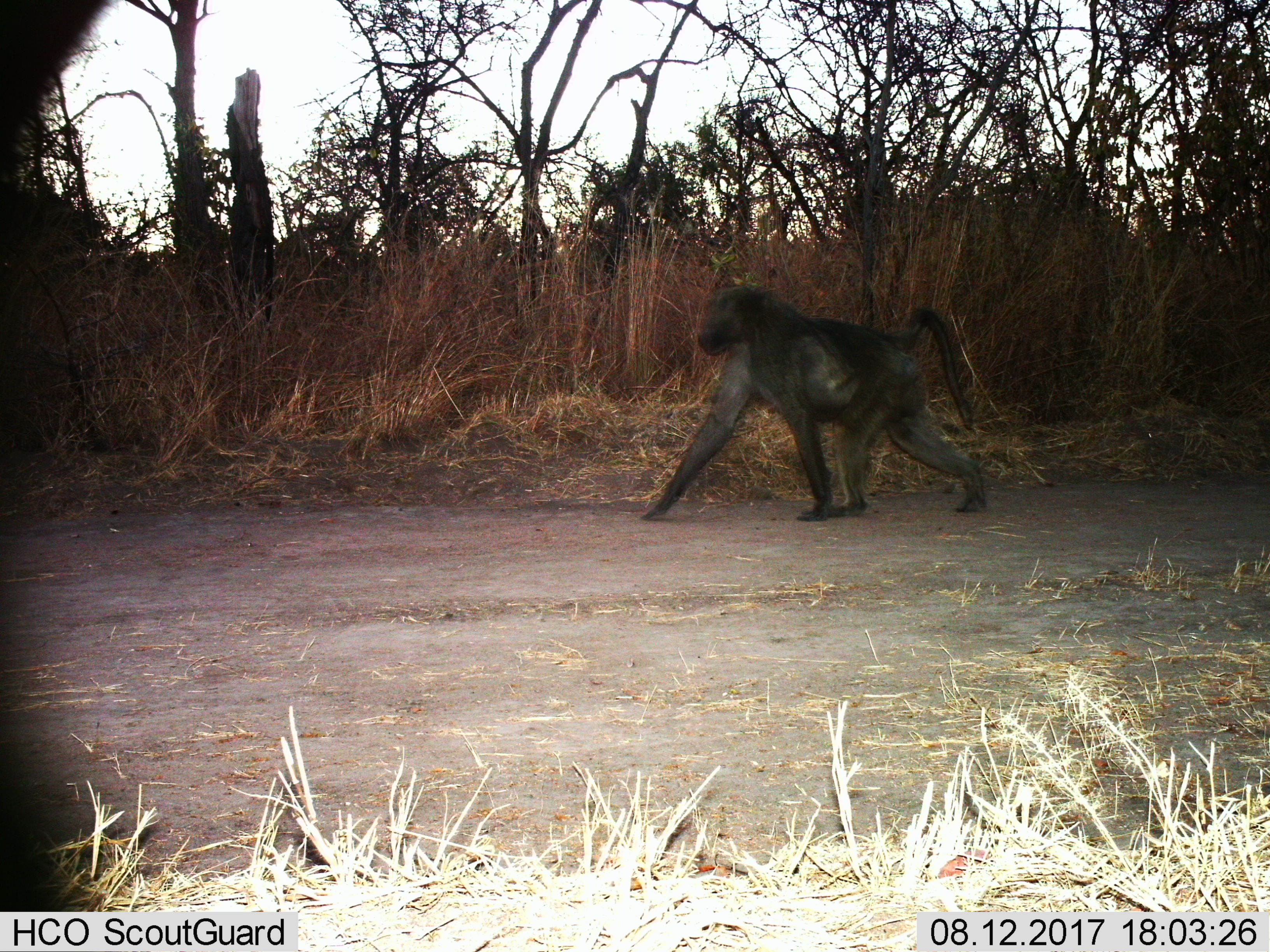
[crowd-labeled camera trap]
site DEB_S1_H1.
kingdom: Animalia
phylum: Chordata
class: Mammalia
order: Primates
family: Cercopithecidae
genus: Papio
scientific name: Papio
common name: baboon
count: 1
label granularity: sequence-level